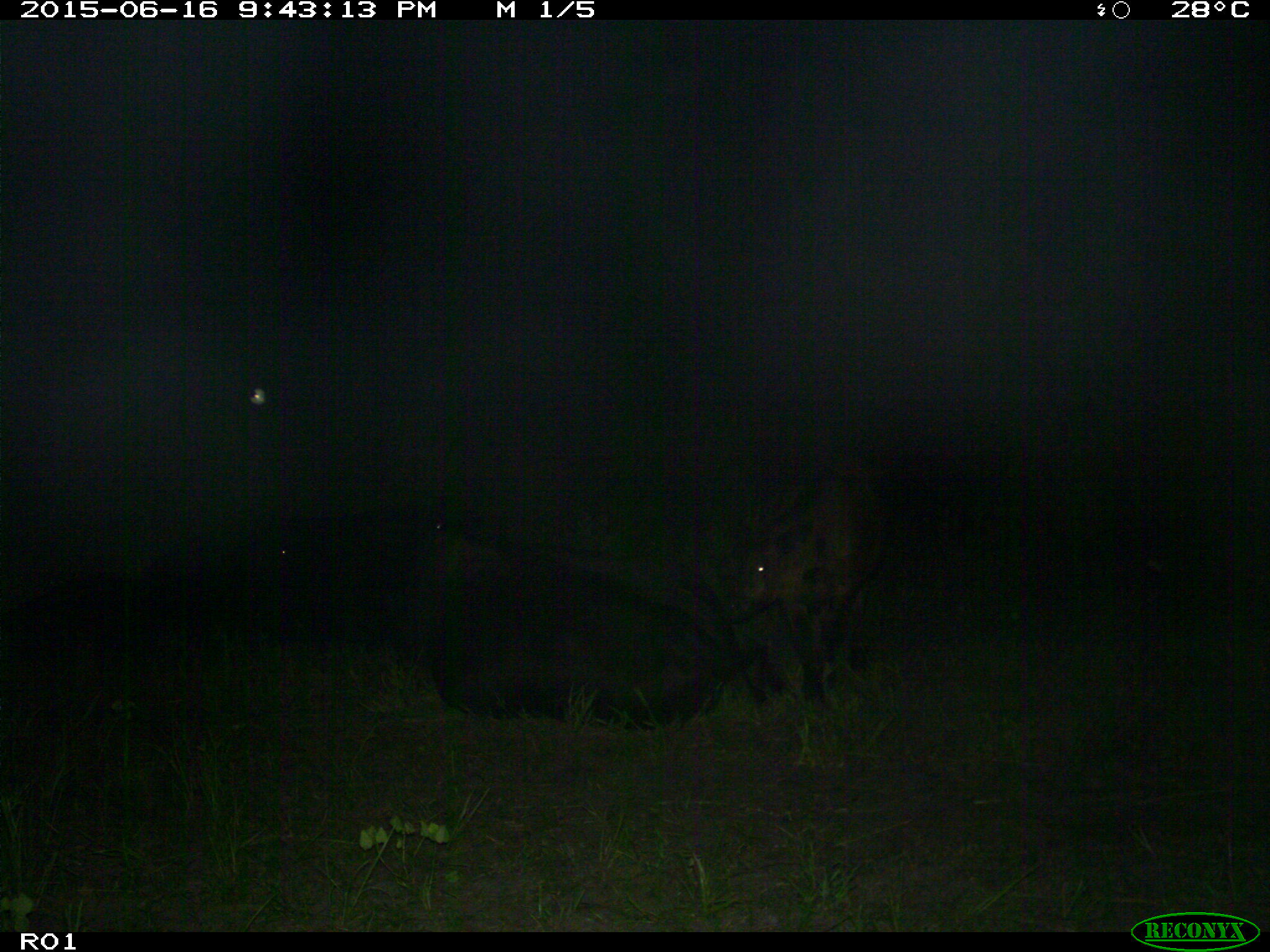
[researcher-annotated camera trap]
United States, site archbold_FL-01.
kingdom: Animalia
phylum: Chordata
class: Mammalia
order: Artiodactyla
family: Bovidae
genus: Bos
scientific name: Bos taurus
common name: domestic cow